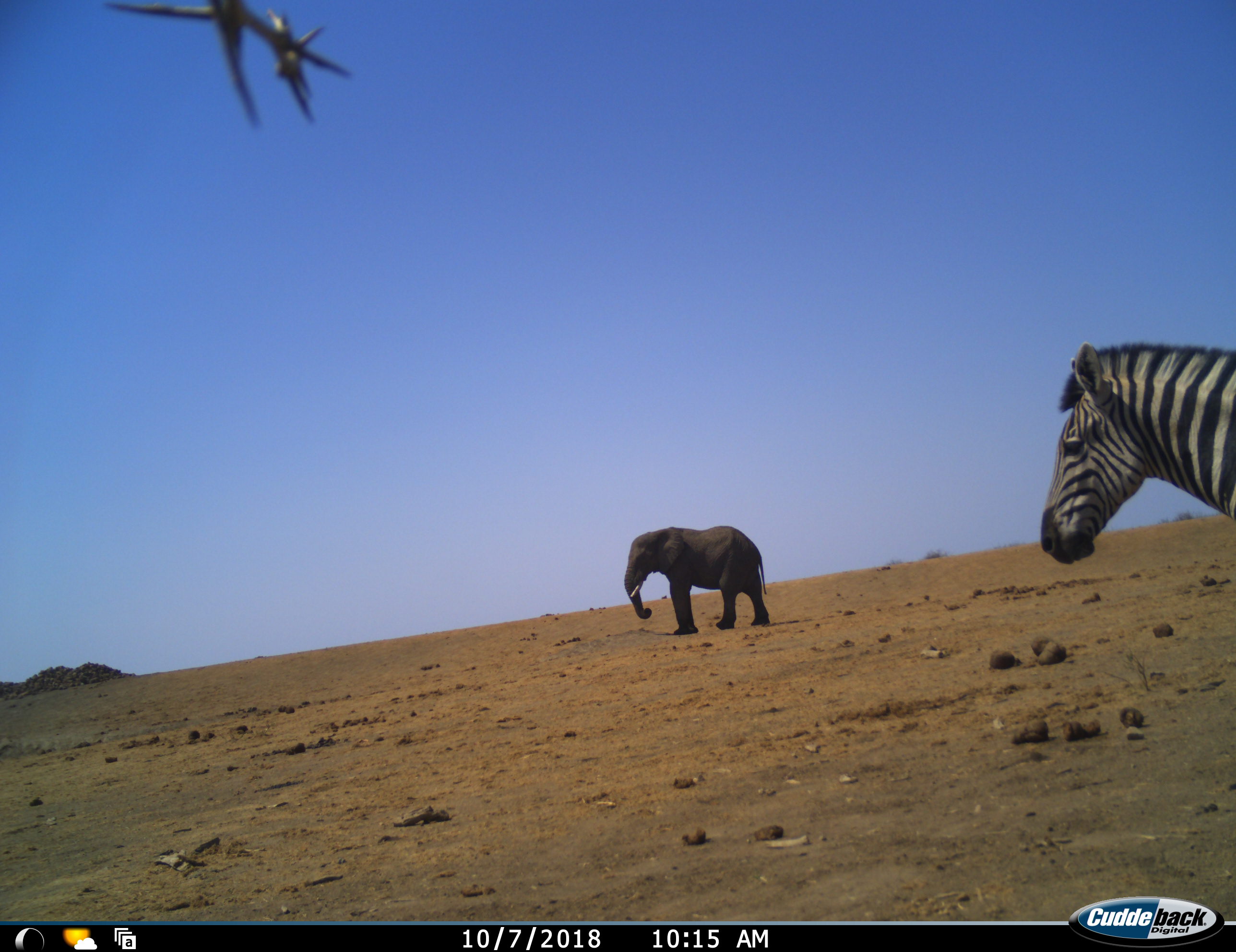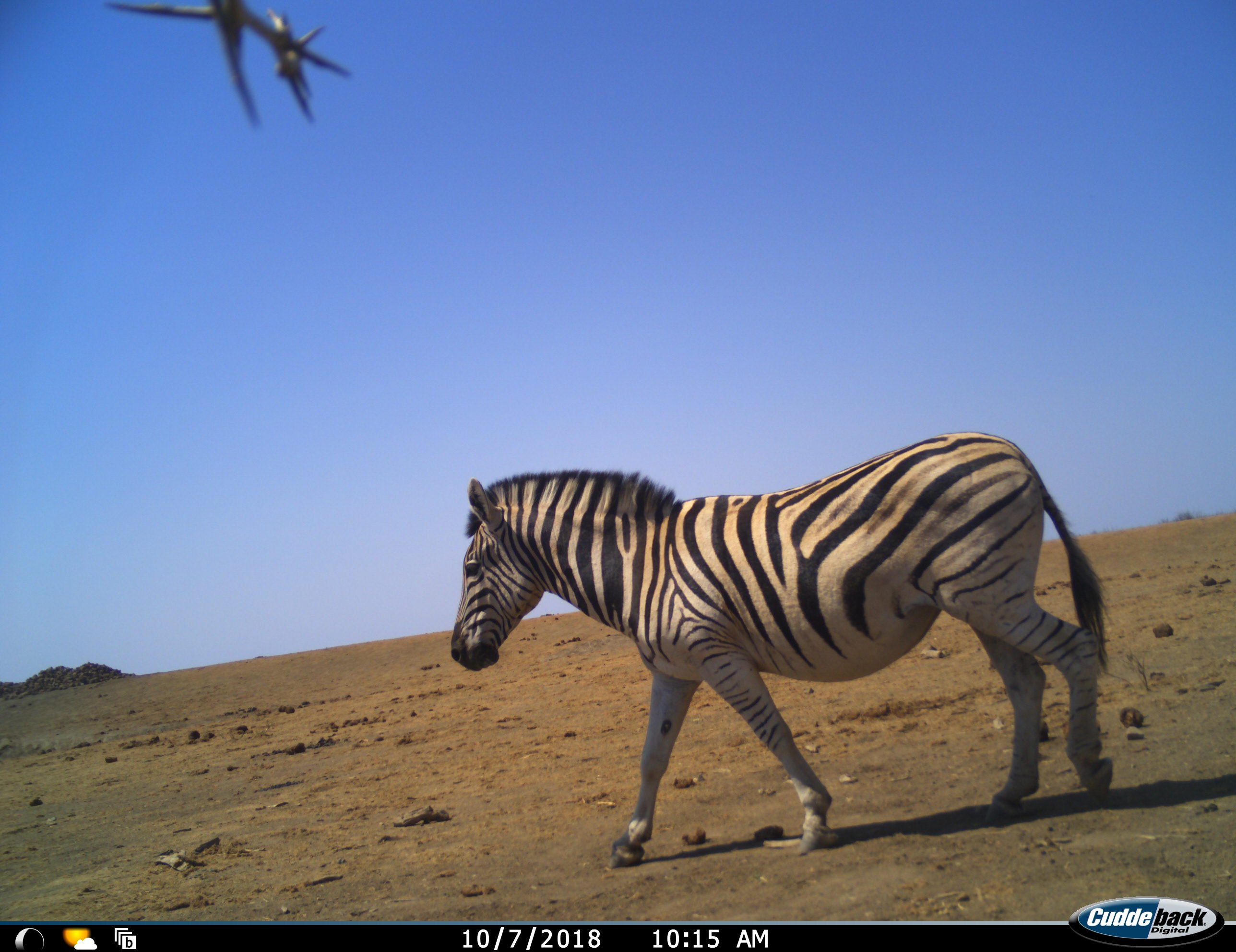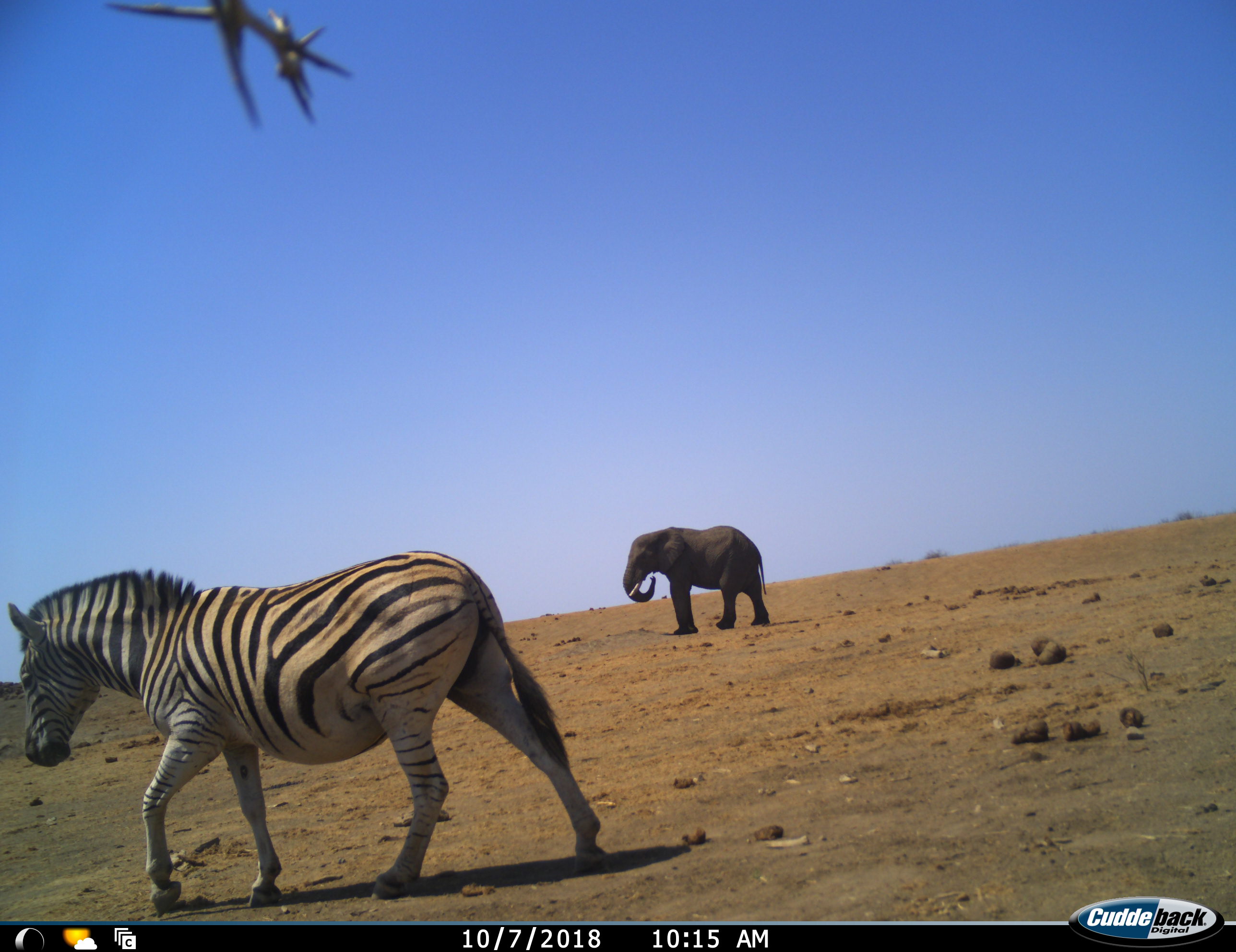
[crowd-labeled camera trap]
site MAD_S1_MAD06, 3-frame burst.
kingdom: Animalia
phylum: Chordata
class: Mammalia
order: Proboscidea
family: Elephantidae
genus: Loxodonta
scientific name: Loxodonta africana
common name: african bush elephant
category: elephant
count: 1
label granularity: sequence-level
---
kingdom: Animalia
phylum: Chordata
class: Mammalia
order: Perissodactyla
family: Equidae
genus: Equus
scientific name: Equus quagga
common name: plains zebra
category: zebraplains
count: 1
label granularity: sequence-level